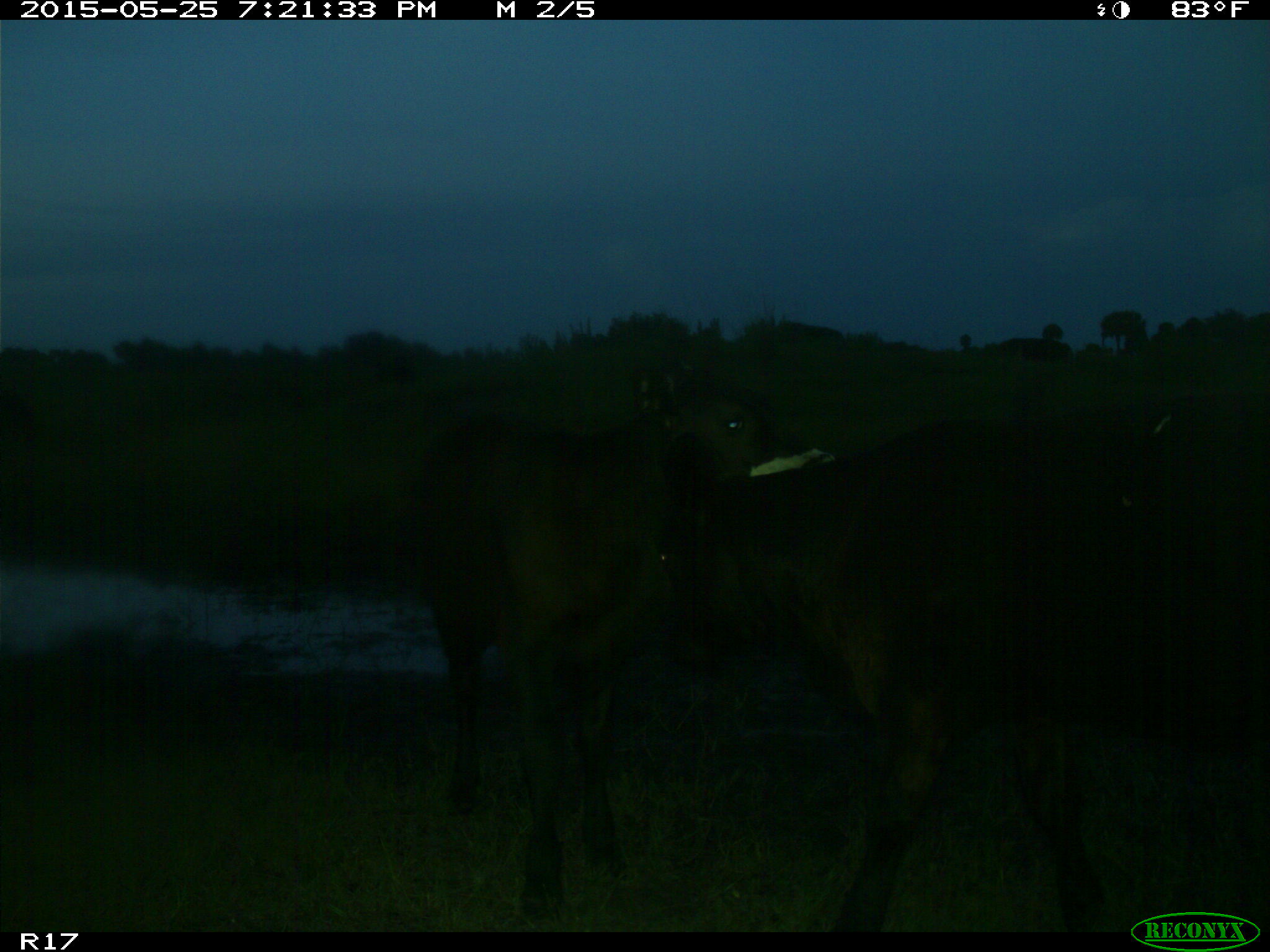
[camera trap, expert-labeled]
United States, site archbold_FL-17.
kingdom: Animalia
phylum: Chordata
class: Mammalia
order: Artiodactyla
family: Bovidae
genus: Bos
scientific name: Bos taurus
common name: domestic cow